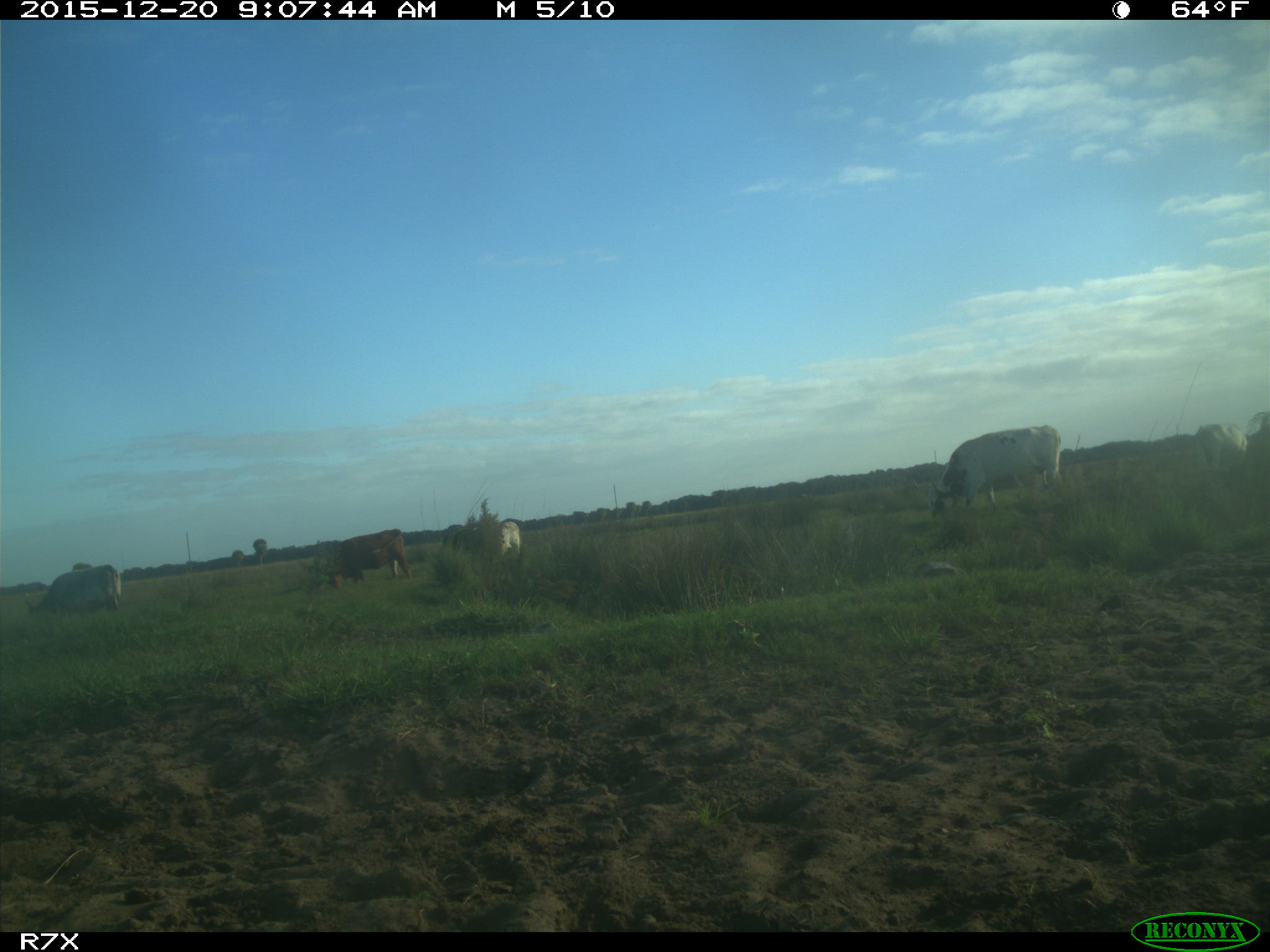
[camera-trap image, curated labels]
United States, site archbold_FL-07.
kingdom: Animalia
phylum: Chordata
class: Mammalia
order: Artiodactyla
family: Bovidae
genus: Bos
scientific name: Bos taurus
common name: domestic cow